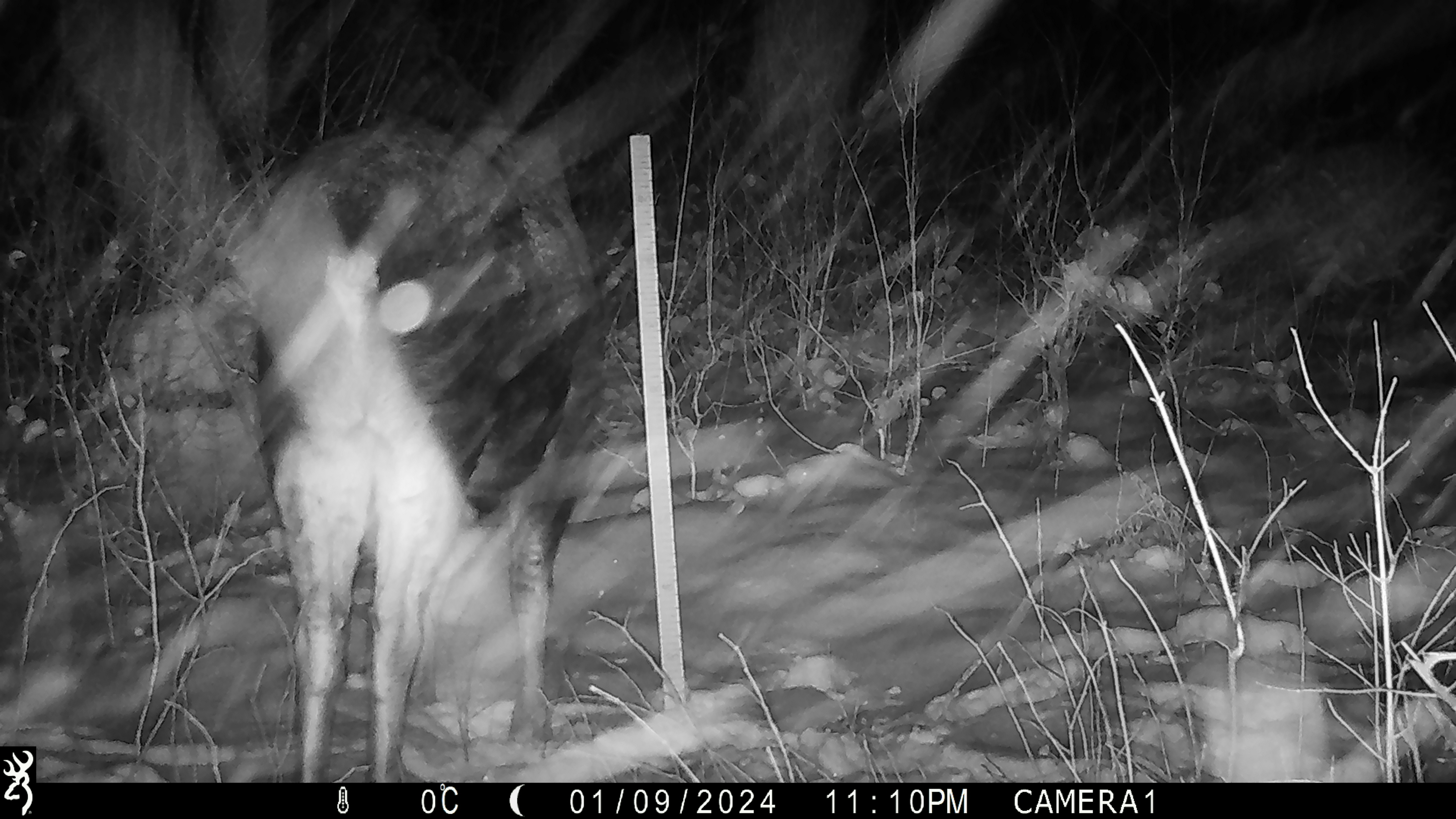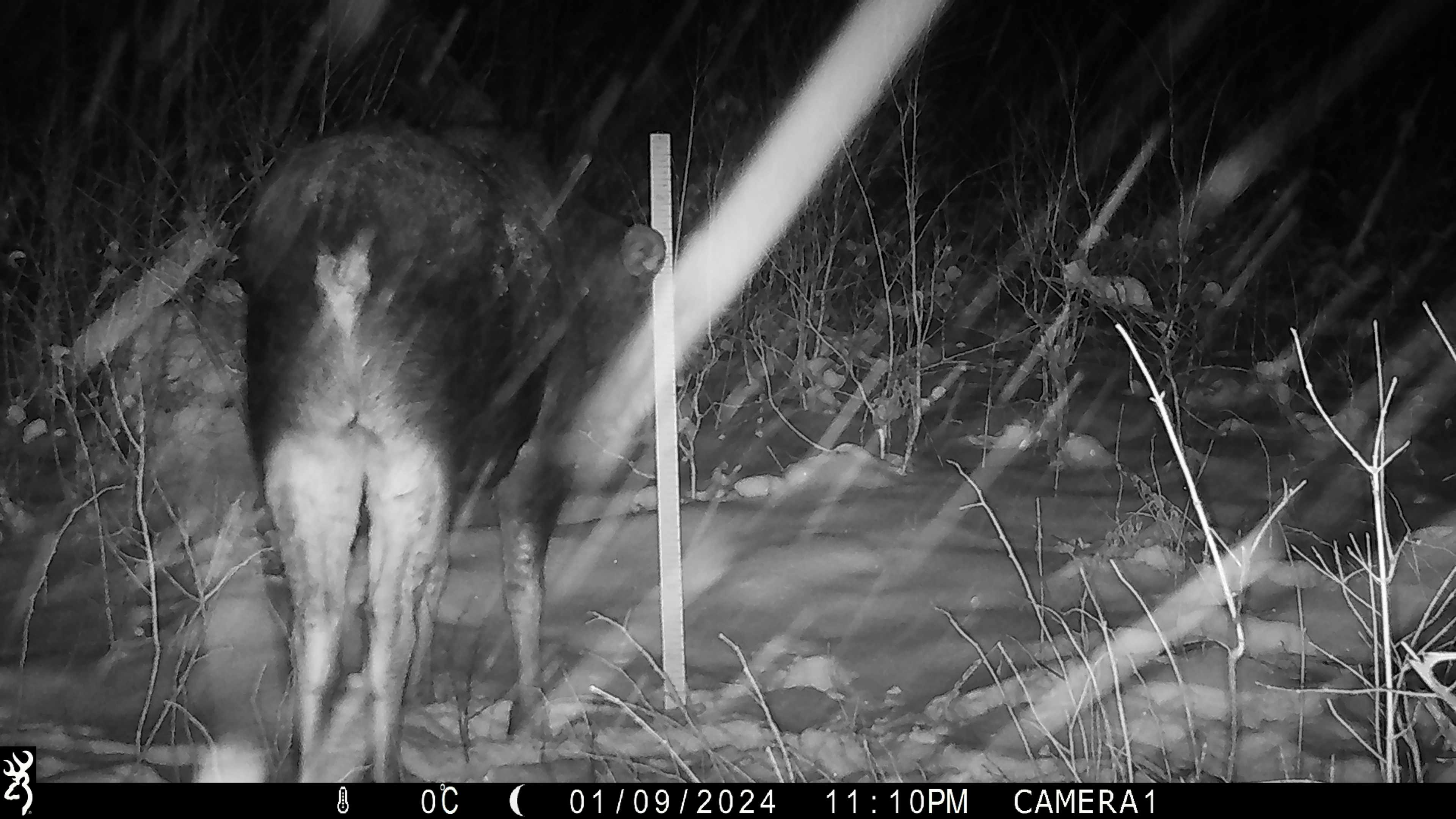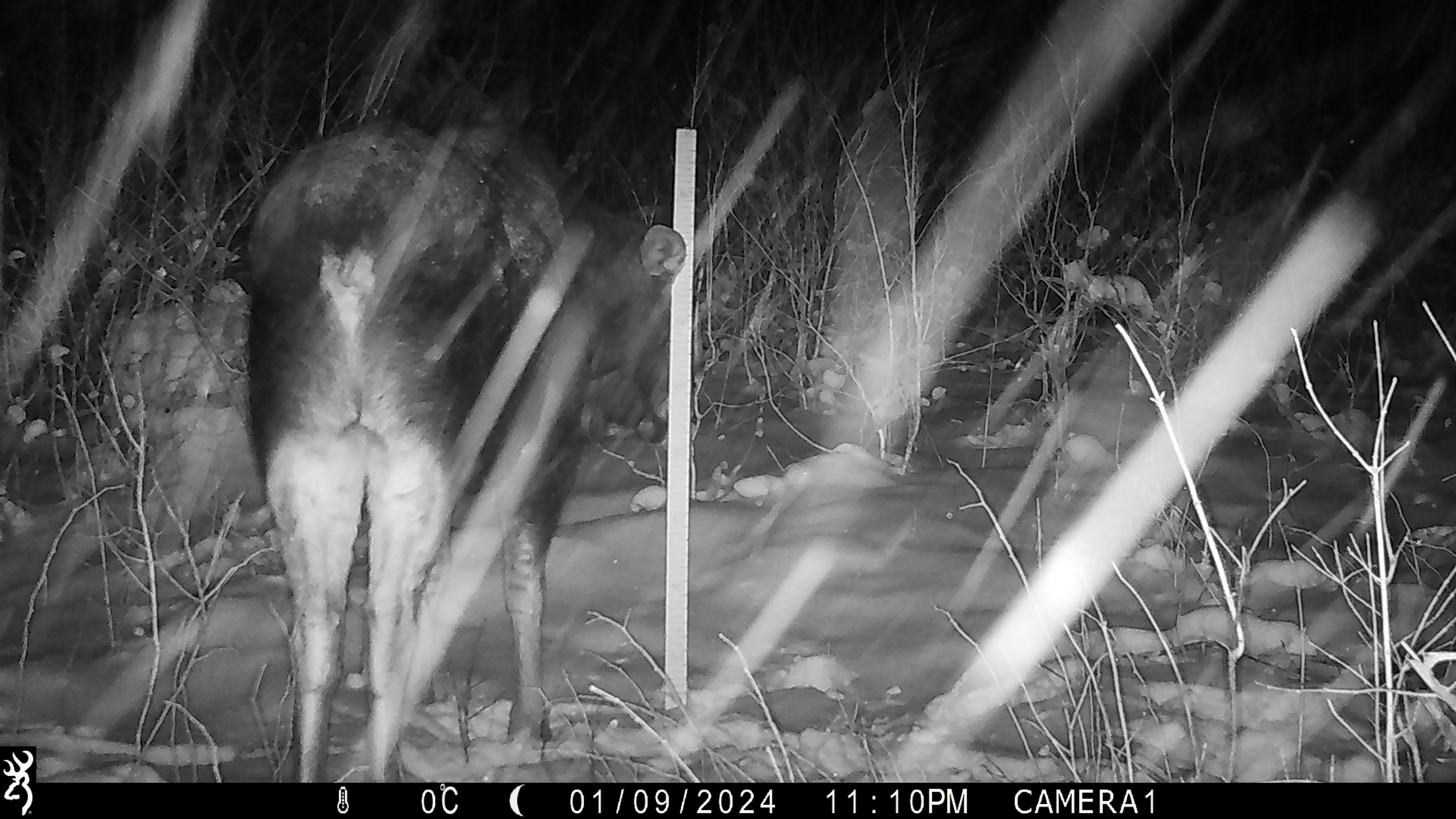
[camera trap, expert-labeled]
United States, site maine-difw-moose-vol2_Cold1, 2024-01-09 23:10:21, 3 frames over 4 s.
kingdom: Animalia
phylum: Chordata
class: Mammalia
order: Artiodactyla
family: Cervidae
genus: Alces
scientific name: Alces alces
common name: moose